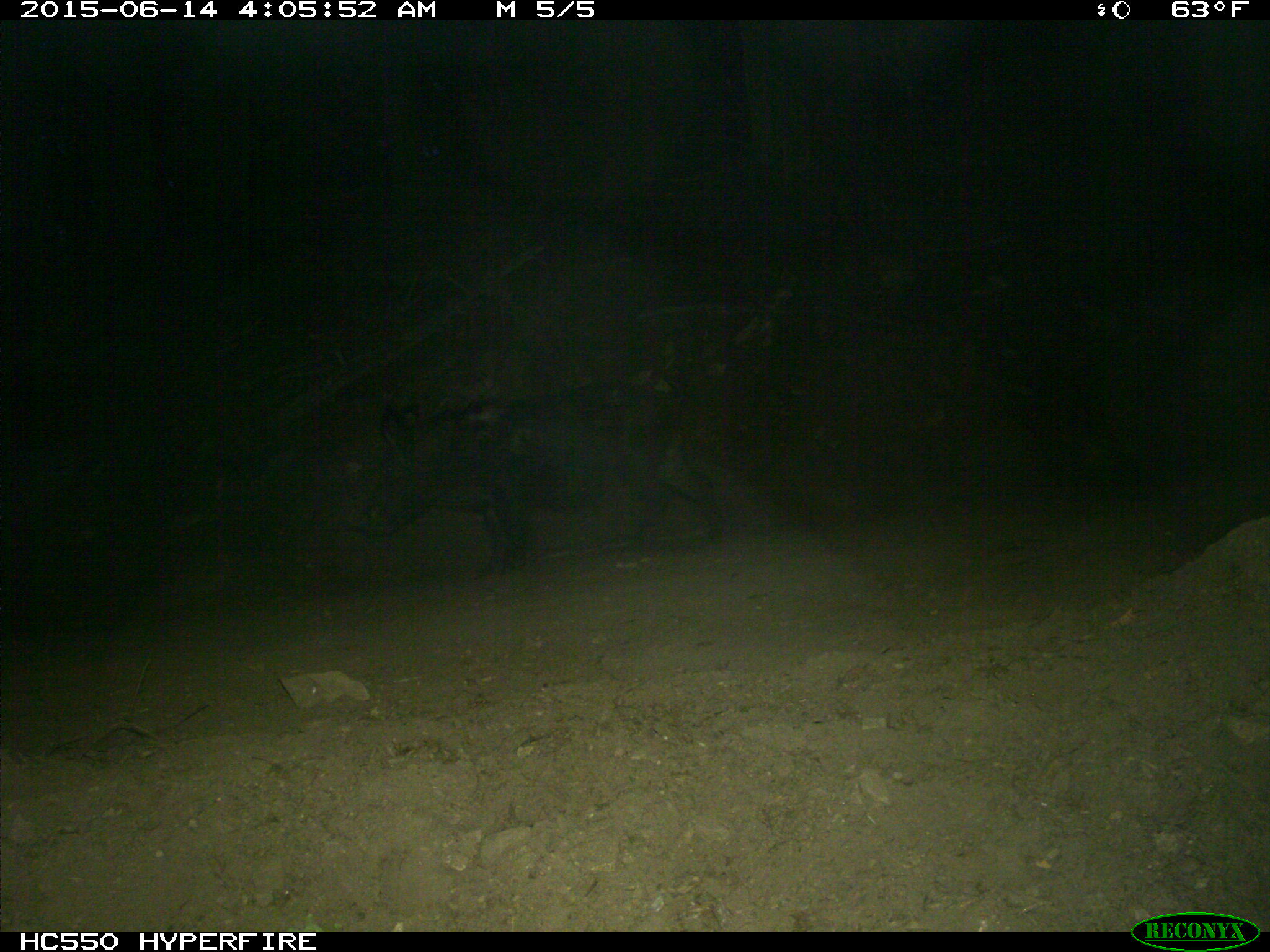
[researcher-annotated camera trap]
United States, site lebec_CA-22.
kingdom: Animalia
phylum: Chordata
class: Mammalia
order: Artiodactyla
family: Suidae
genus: Sus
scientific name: Sus scrofa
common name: wild boar